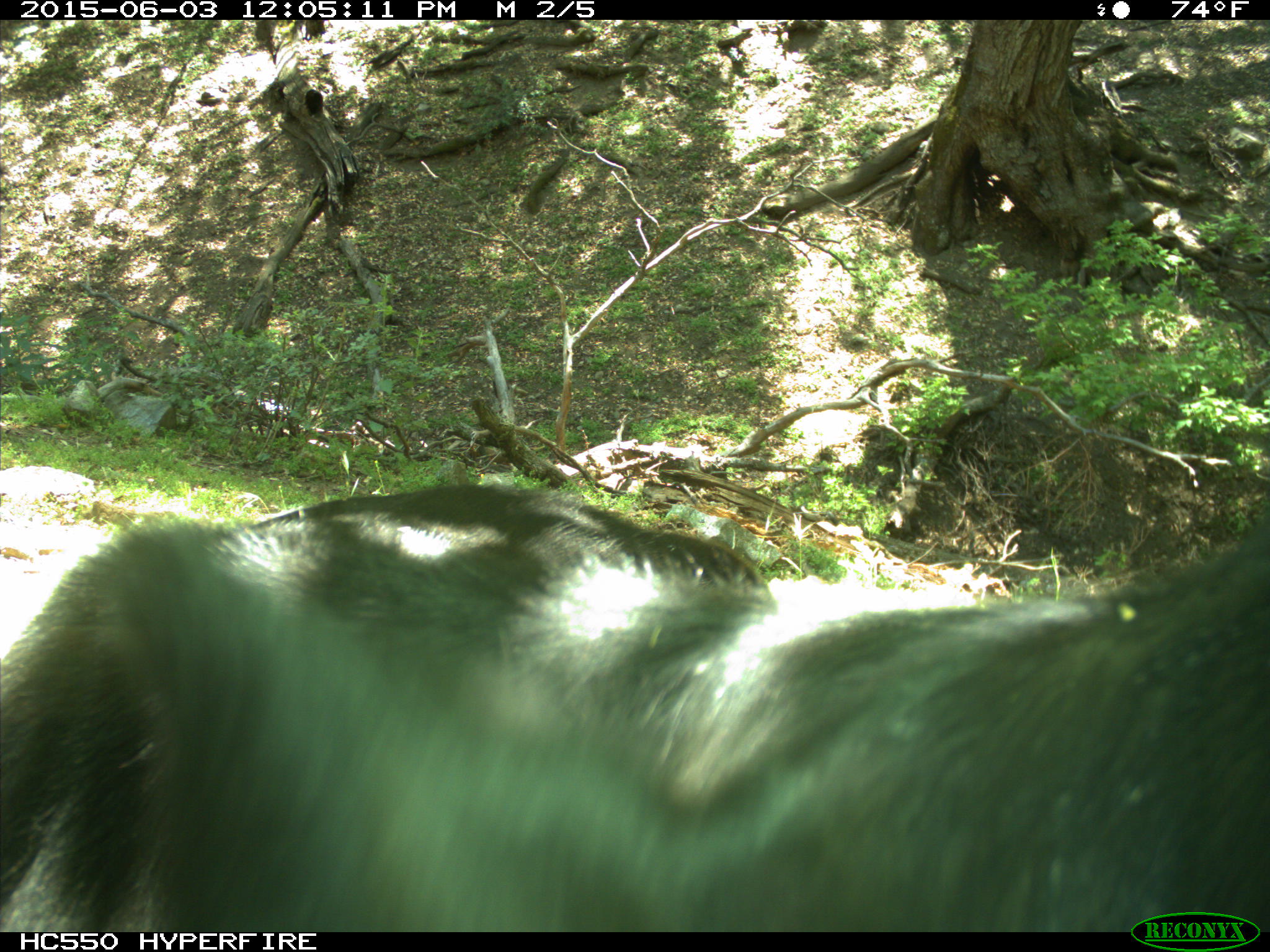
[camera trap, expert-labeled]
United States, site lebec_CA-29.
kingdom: Animalia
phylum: Chordata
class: Mammalia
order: Artiodactyla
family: Bovidae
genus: Bos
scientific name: Bos taurus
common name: domestic cow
Bos taurus (domestic cow).